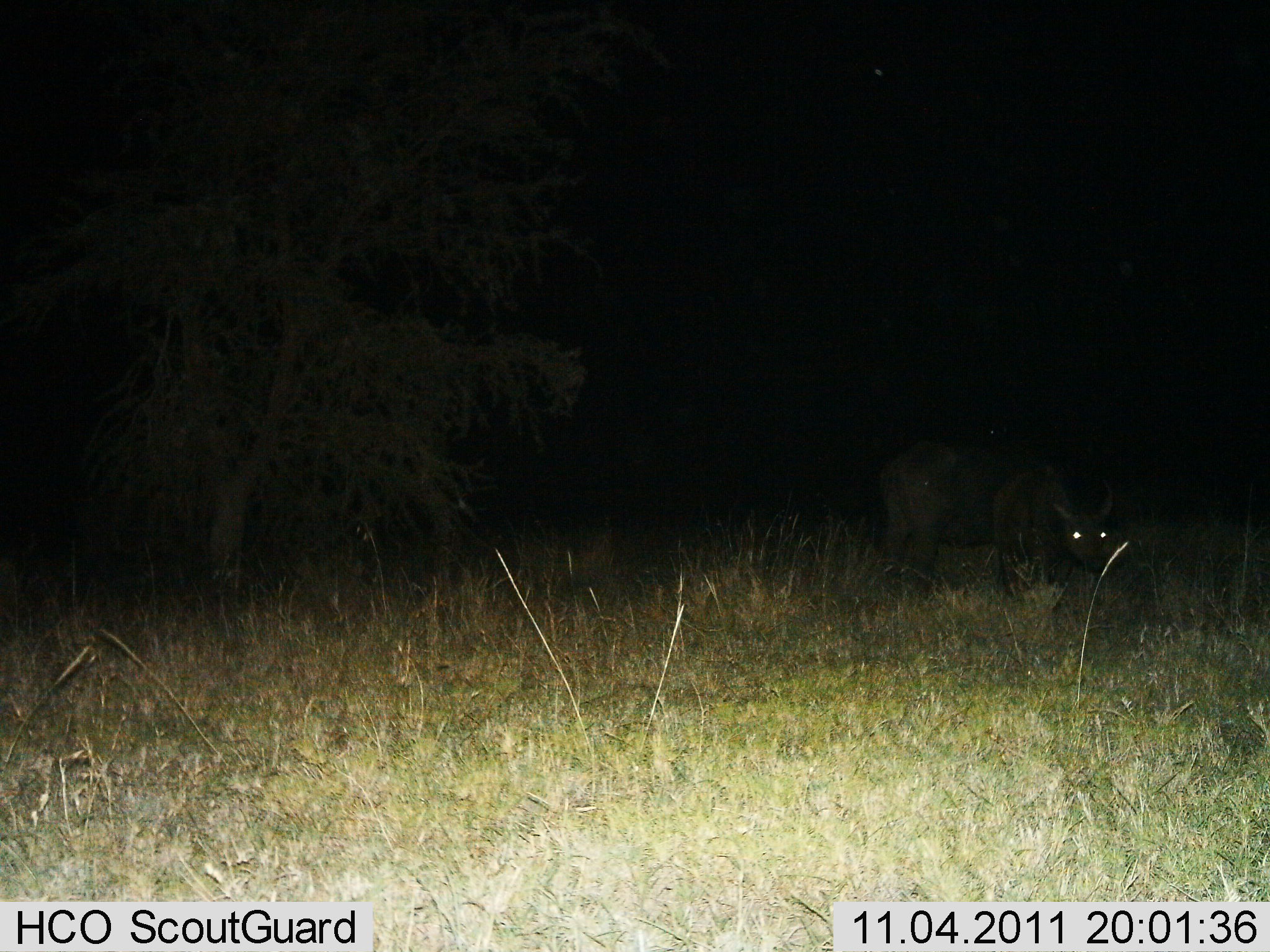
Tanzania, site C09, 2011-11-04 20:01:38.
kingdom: Animalia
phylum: Chordata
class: Mammalia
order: Artiodactyla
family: Bovidae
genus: Syncerus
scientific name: Syncerus caffer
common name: cape buffalo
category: buffalo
Buffalo (cape buffalo) (Syncerus caffer), count 1. Behavior (volunteer vote fractions): standing 92%, resting 8%, moving 0%, interacting 0%. Young present (vote fraction): 0%. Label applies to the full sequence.